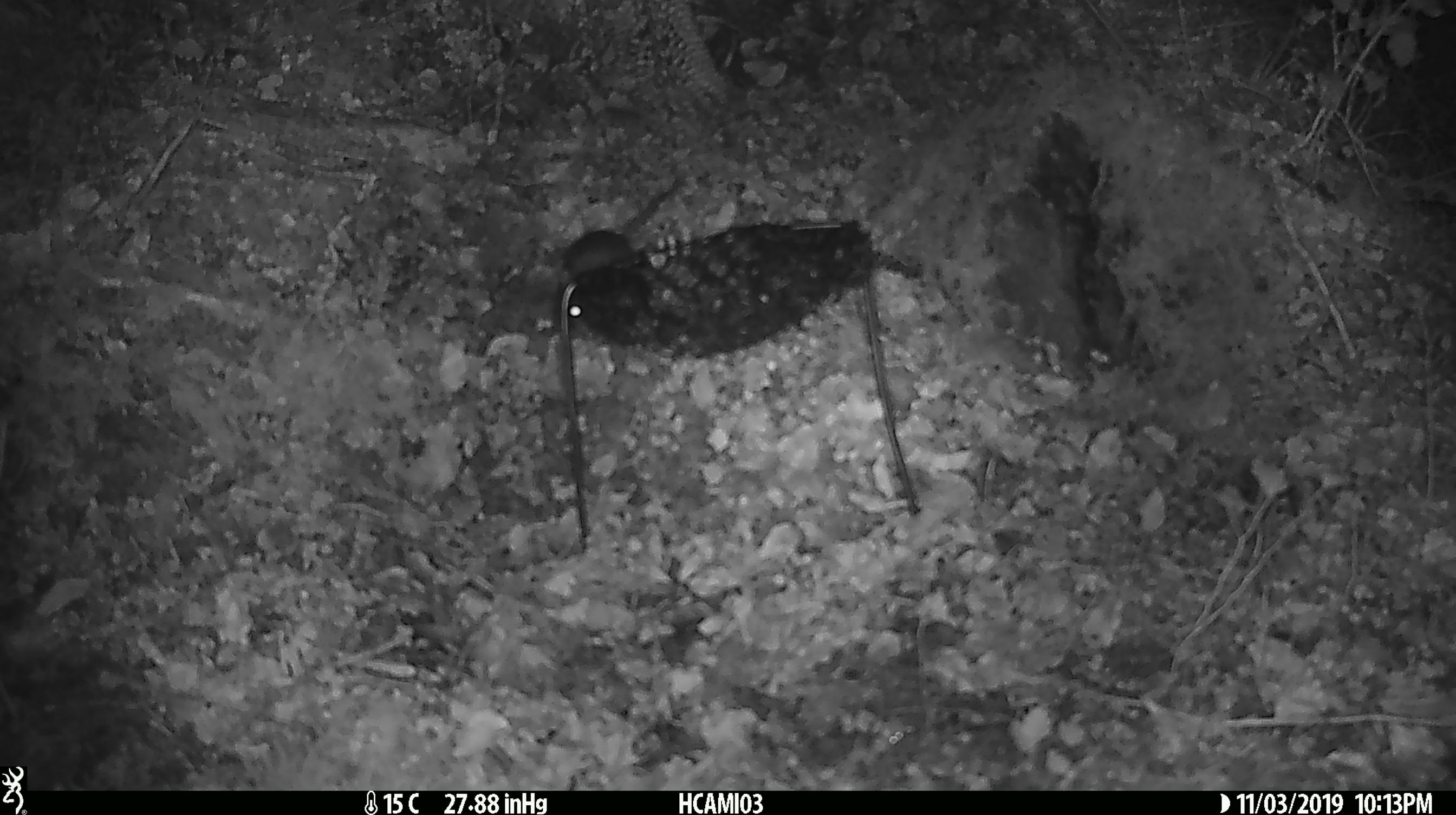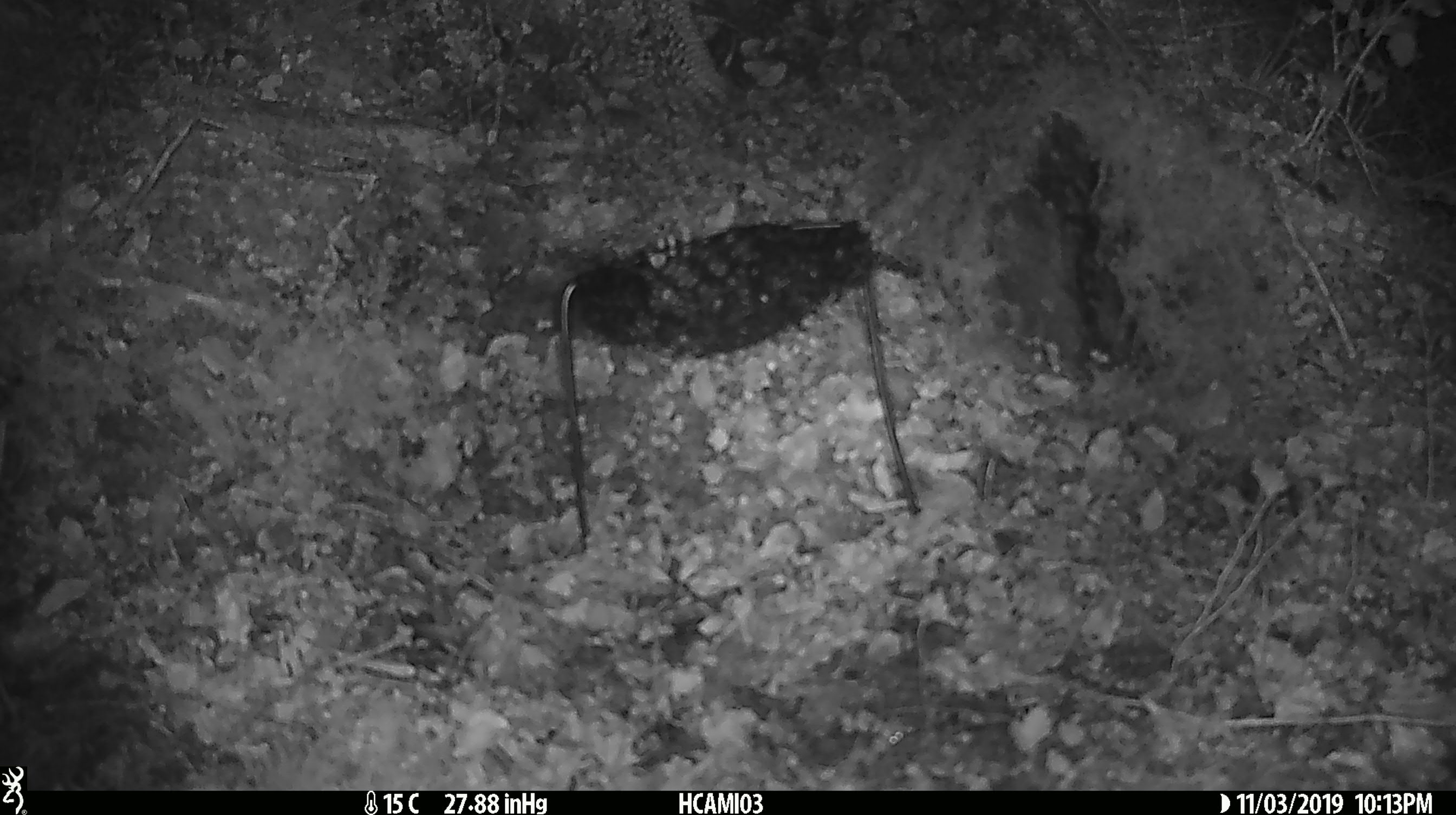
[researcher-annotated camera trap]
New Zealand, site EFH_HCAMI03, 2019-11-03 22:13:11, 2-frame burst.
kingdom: Animalia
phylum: Chordata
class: Mammalia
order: Rodentia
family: Muridae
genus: Mus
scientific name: Mus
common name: mouse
Mouse (Mus).